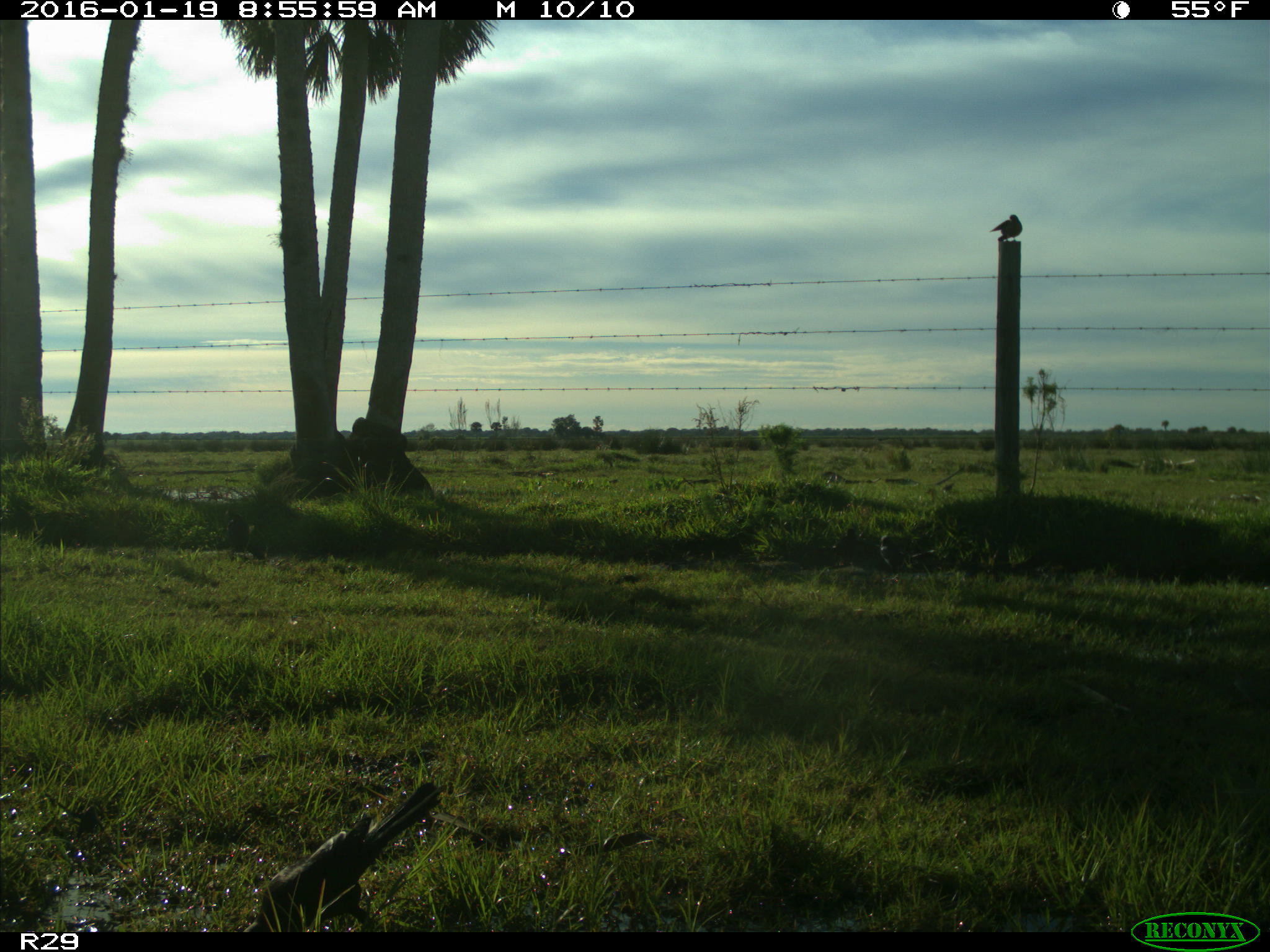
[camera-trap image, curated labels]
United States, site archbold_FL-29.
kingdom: Animalia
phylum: Chordata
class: Aves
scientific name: Aves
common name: birds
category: unidentified bird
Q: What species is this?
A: Unidentified bird (birds) (Aves).